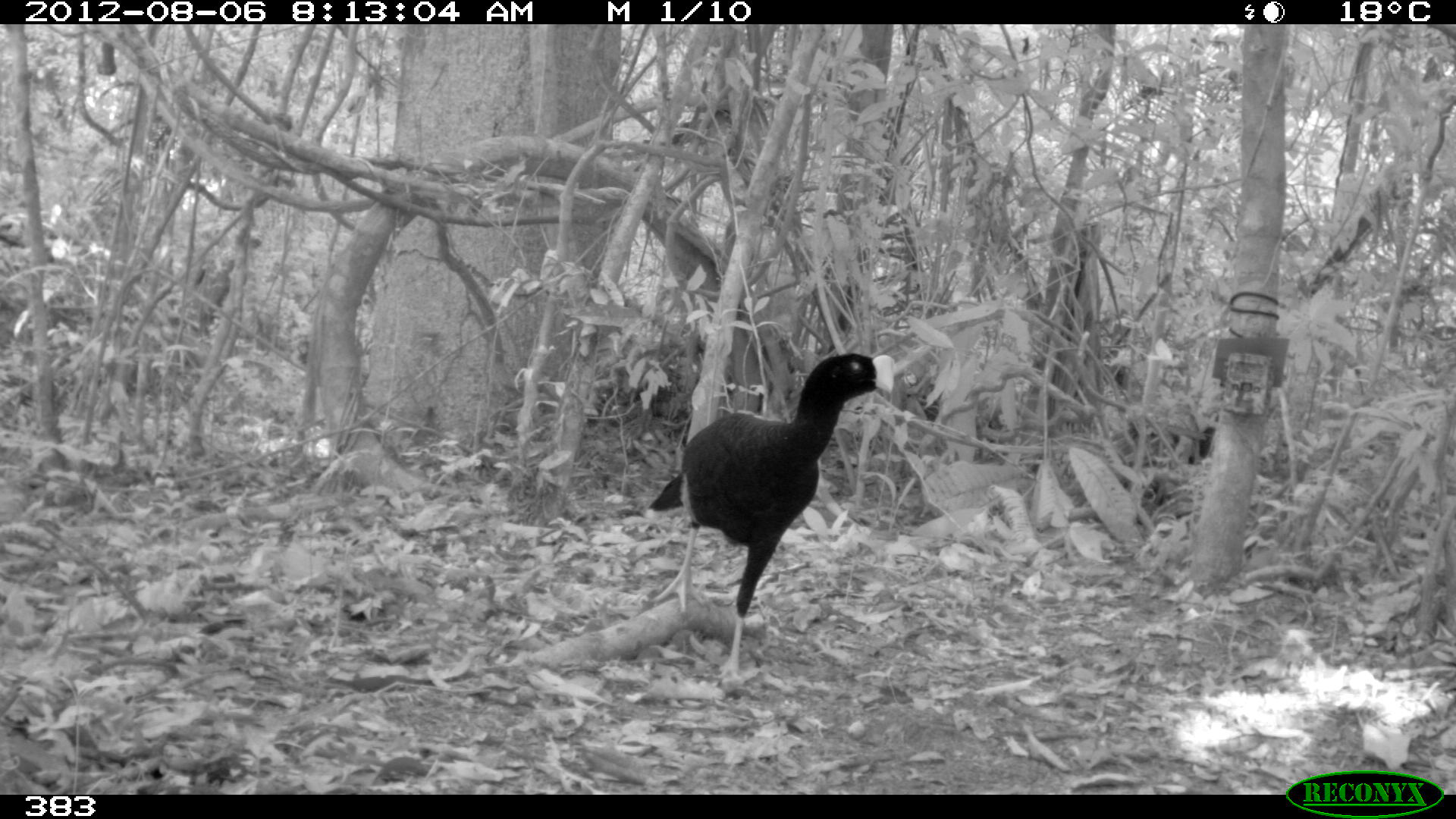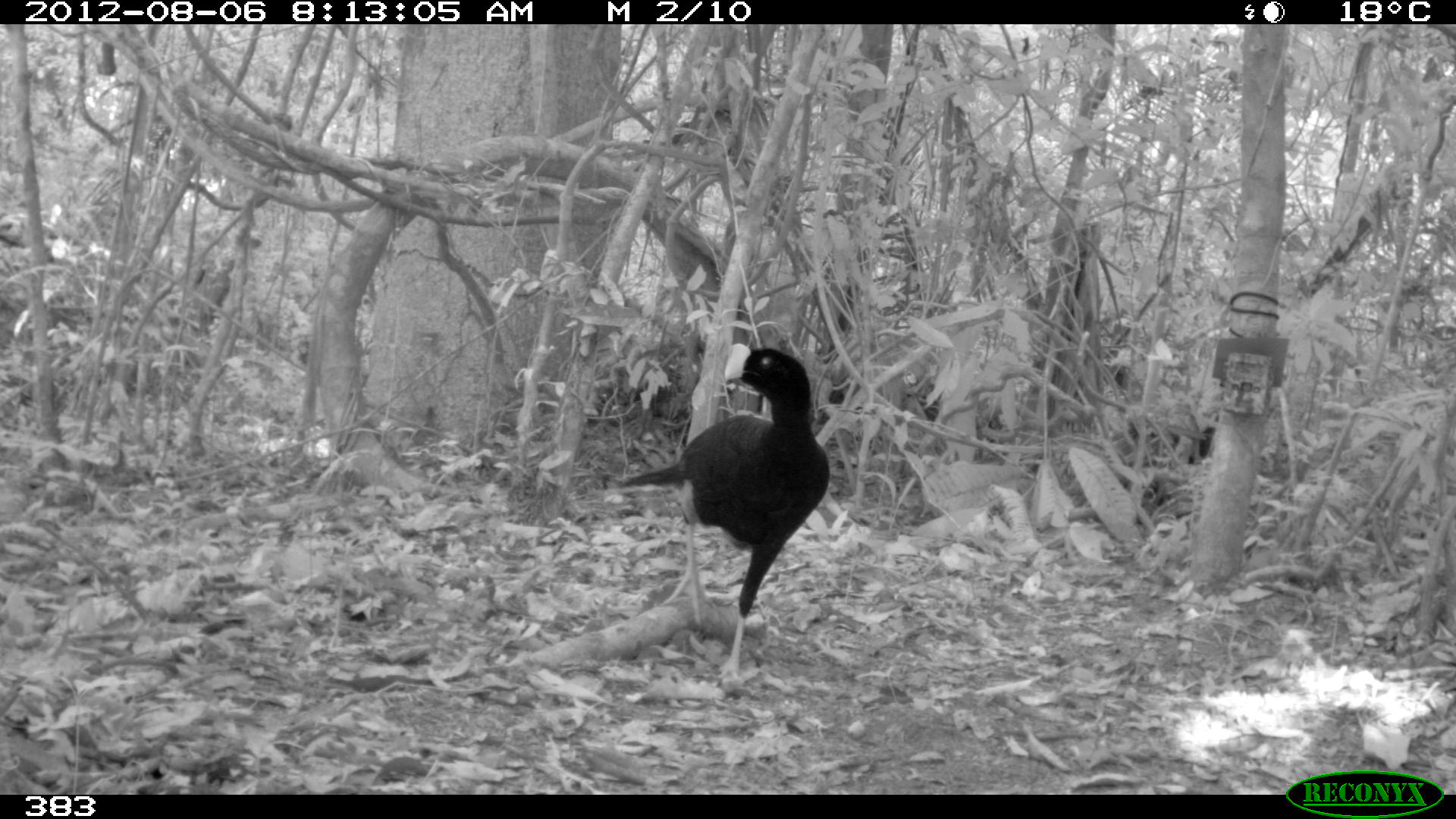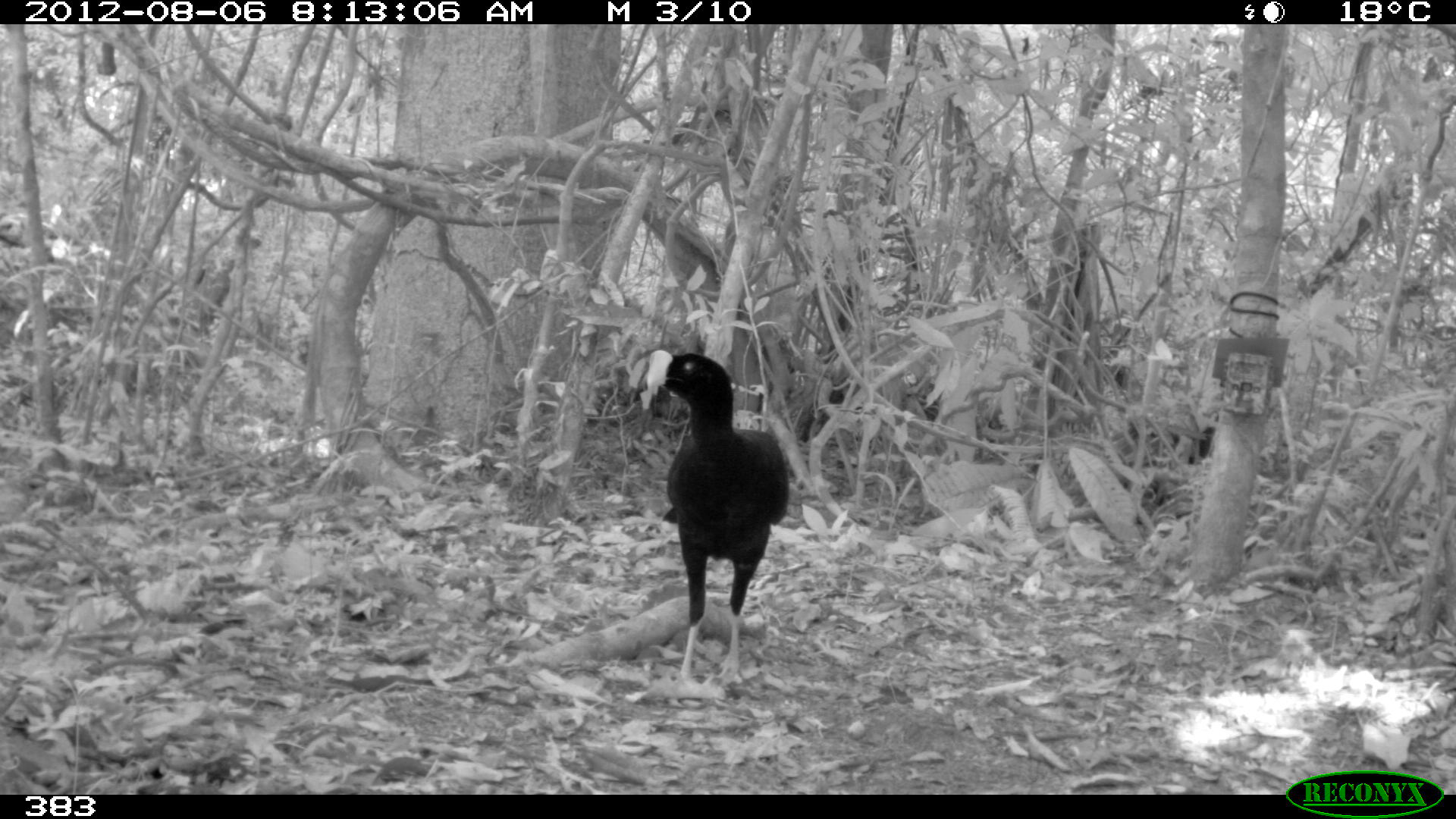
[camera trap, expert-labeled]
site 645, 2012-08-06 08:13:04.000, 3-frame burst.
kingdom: Animalia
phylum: Chordata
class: Aves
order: Galliformes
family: Cracidae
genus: Mitu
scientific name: Mitu tuberosum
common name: razor-billed curassow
Mitu tuberosum (razor-billed curassow).